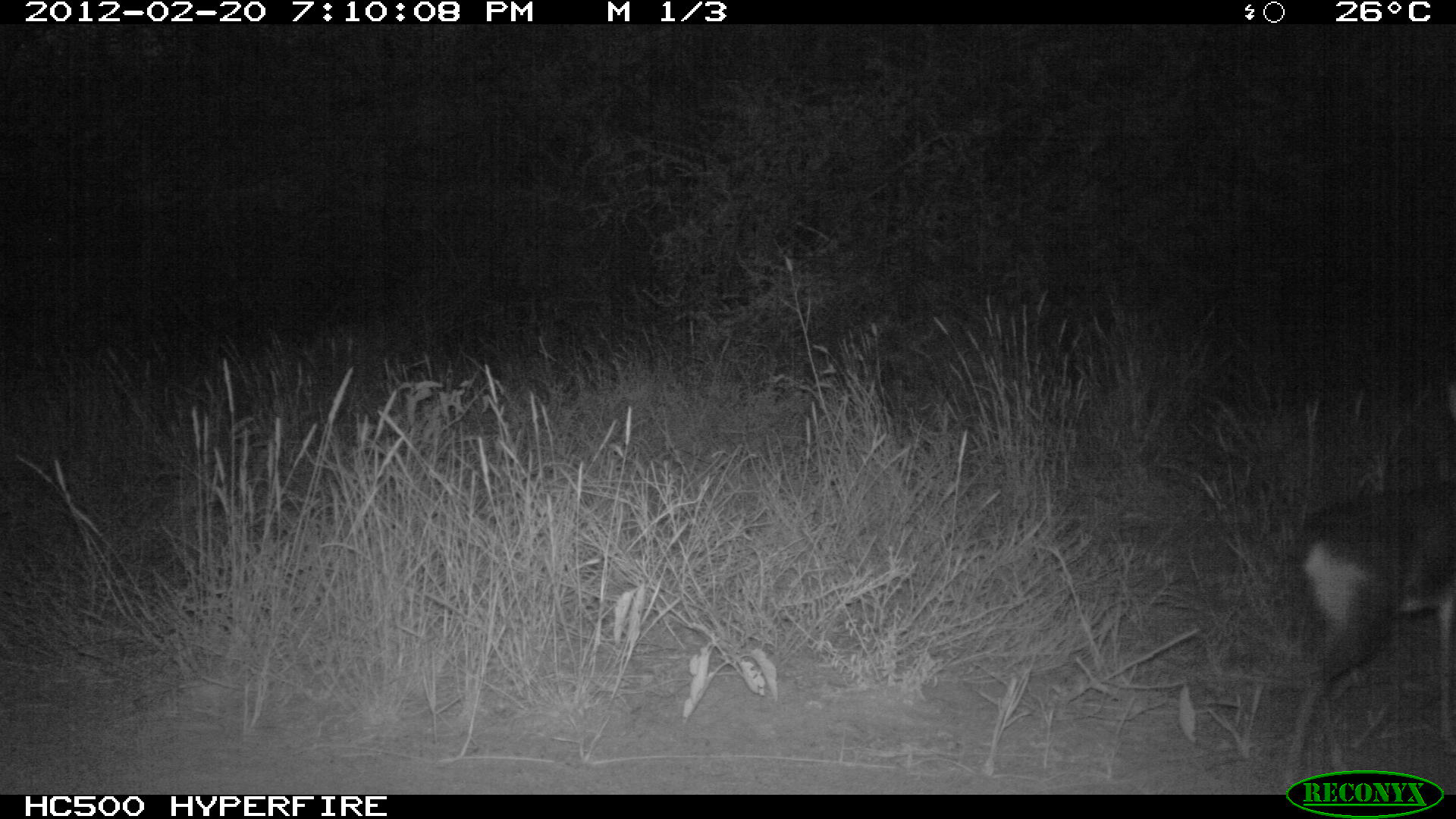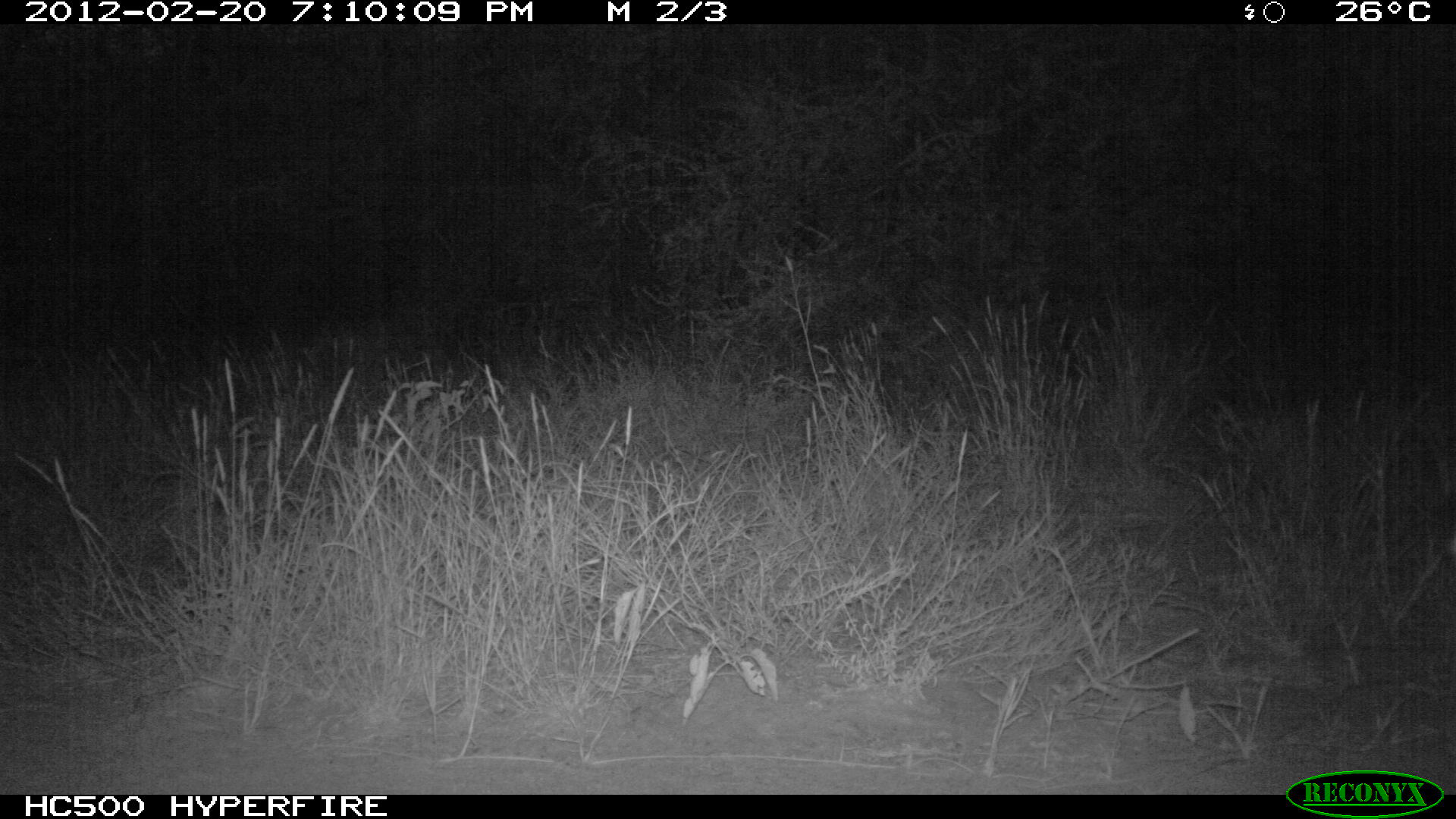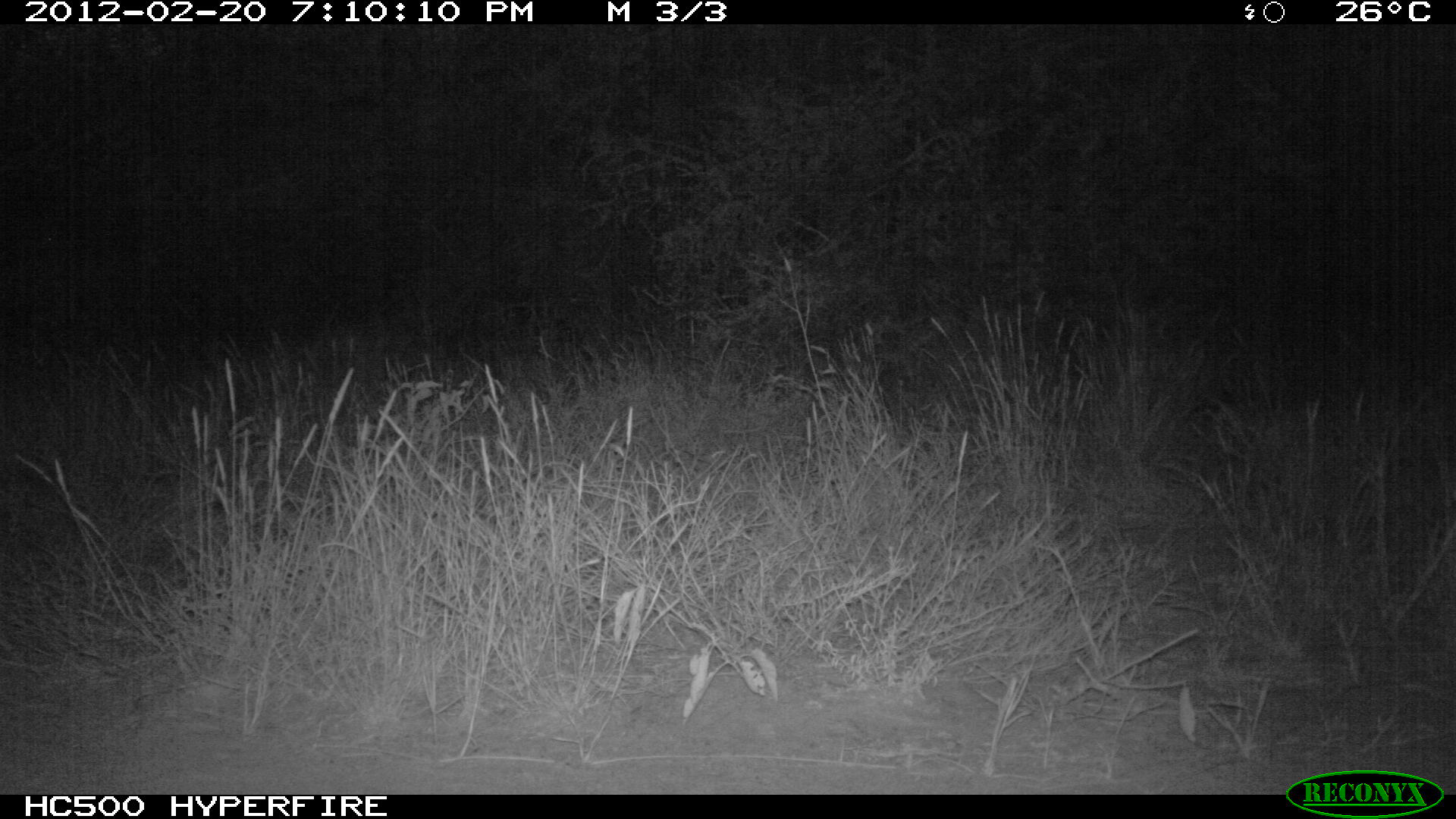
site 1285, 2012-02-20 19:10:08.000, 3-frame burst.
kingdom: Animalia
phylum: Chordata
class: Mammalia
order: Artiodactyla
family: Bovidae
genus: Madoqua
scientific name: Madoqua guentheri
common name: günther's dik-dik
Madoqua guentheri (günther's dik-dik), count 1.